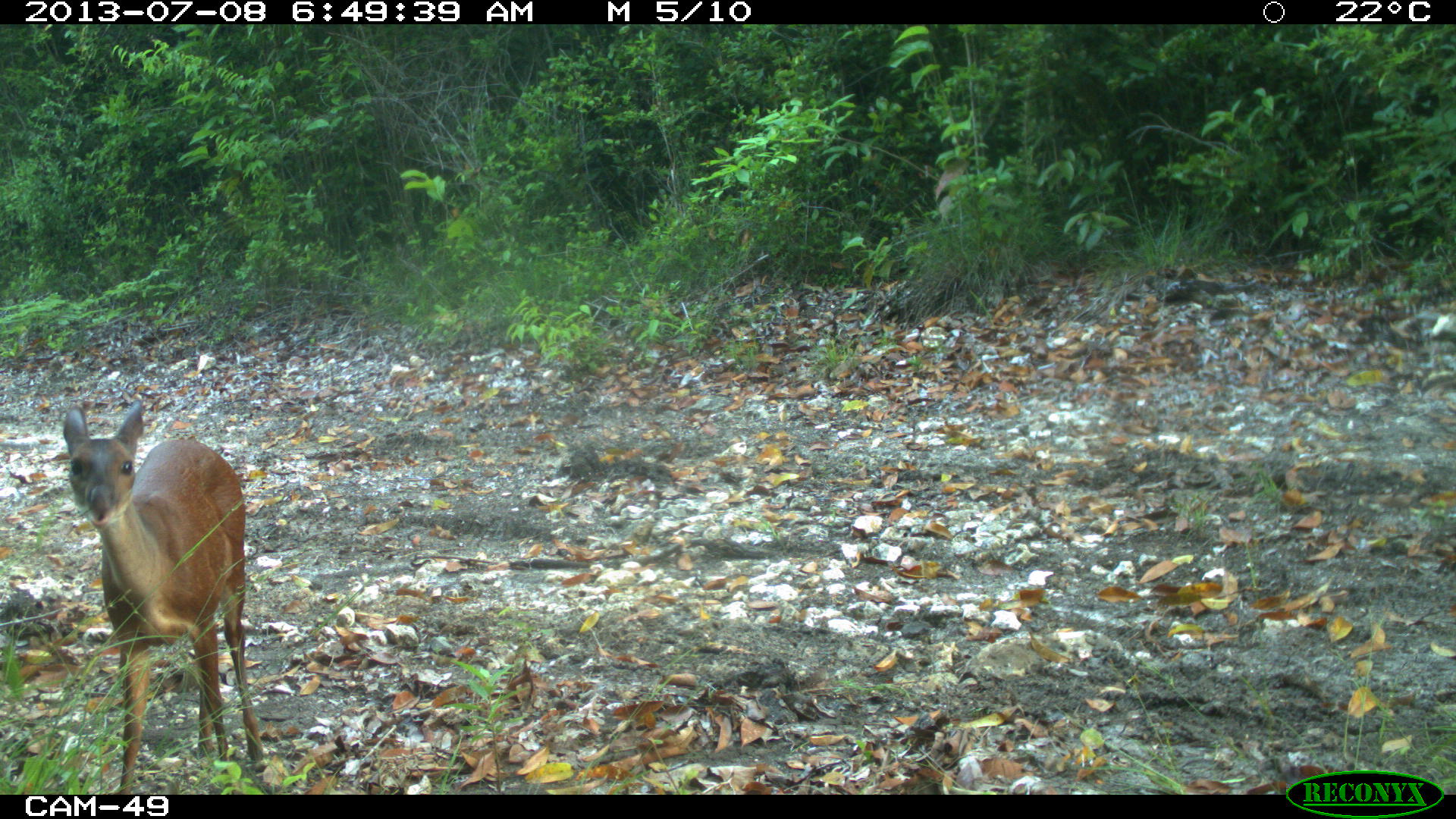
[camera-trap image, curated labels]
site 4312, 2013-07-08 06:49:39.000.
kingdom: Animalia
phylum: Chordata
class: Mammalia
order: Artiodactyla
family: Cervidae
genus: Mazama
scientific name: Mazama temama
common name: central american red brocket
Mazama temama (central american red brocket), count 1, sex female.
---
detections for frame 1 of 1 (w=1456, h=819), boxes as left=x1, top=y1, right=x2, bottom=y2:
mazama temama: left=62, top=399, right=265, bottom=795